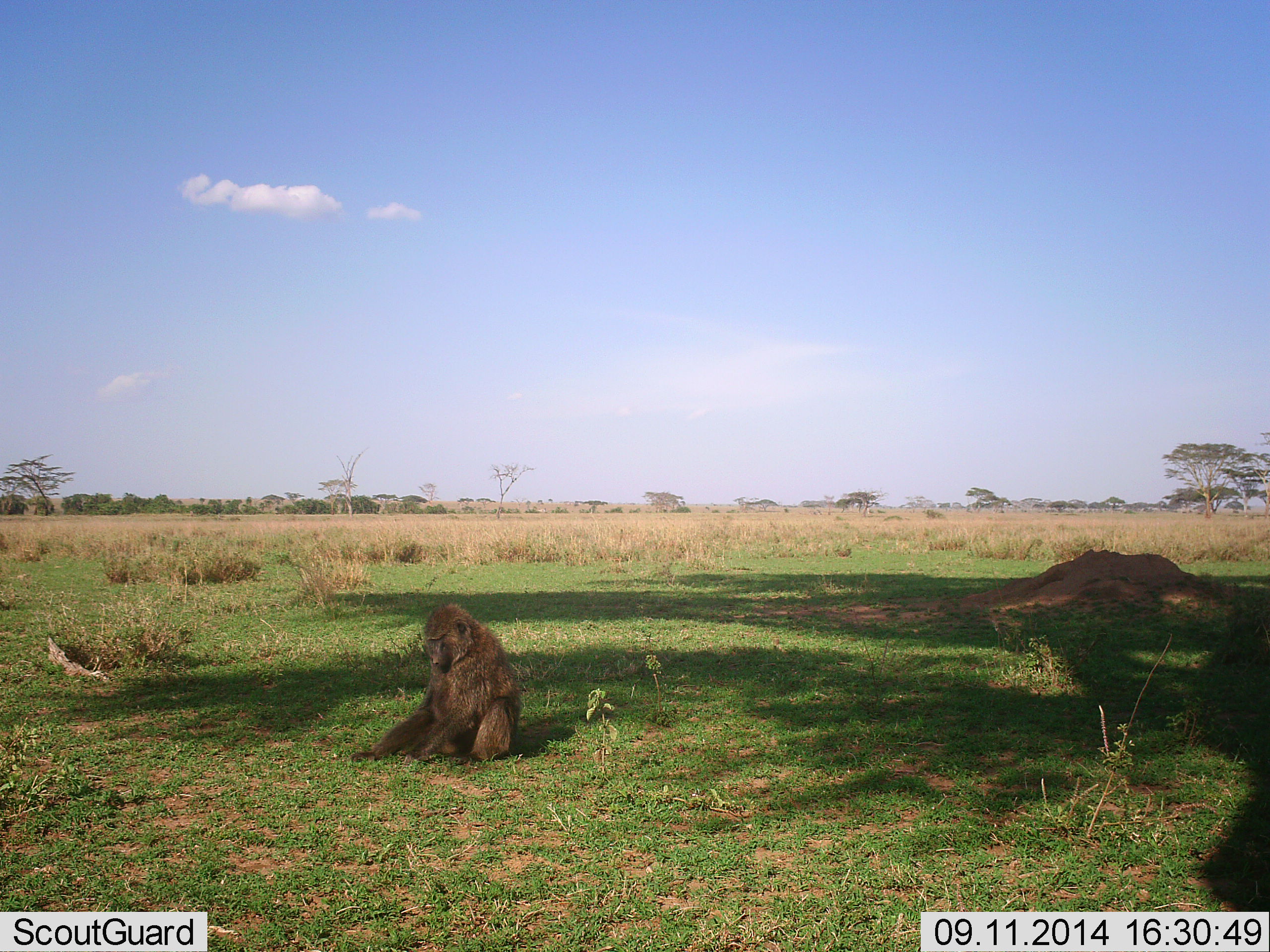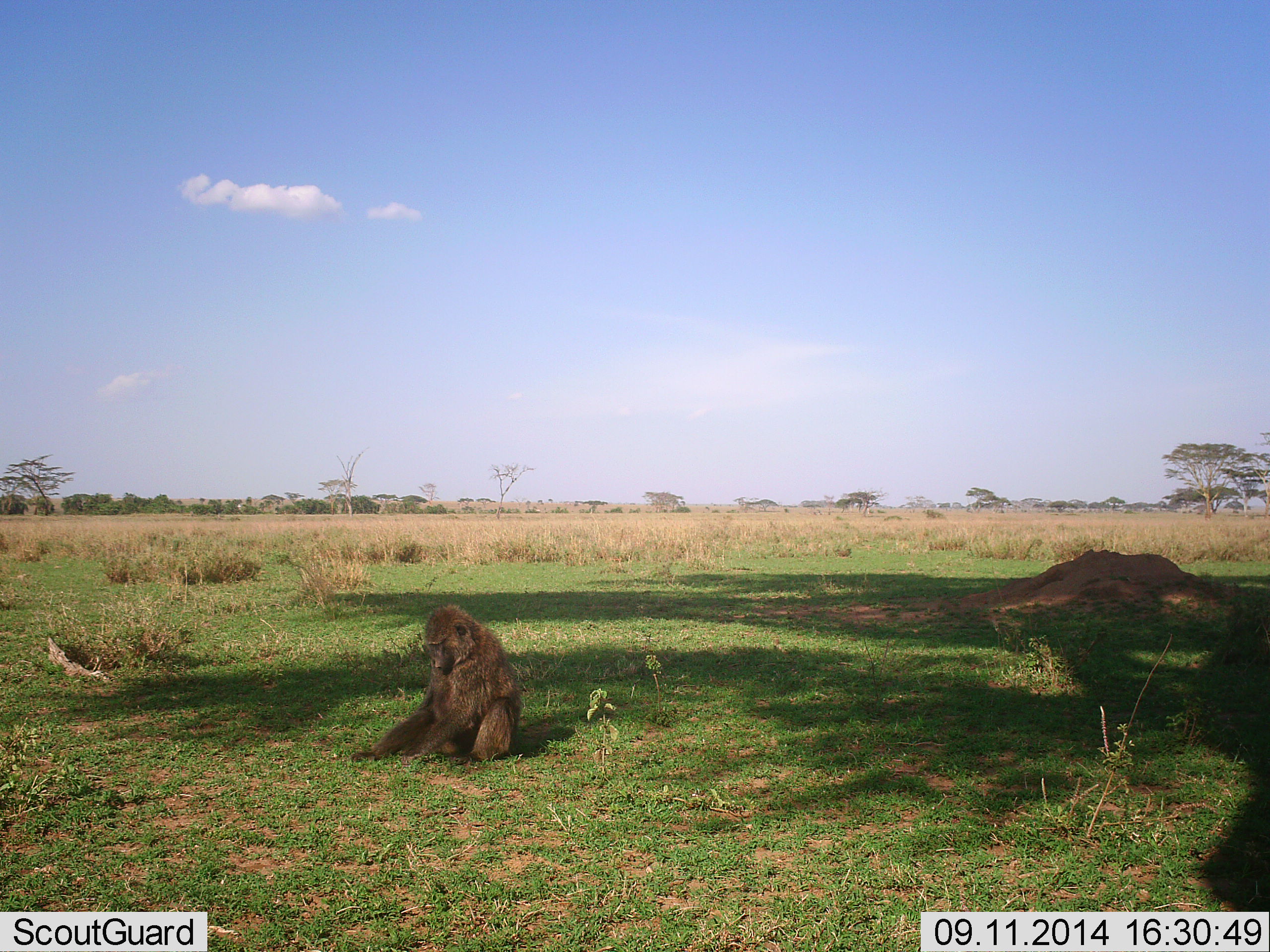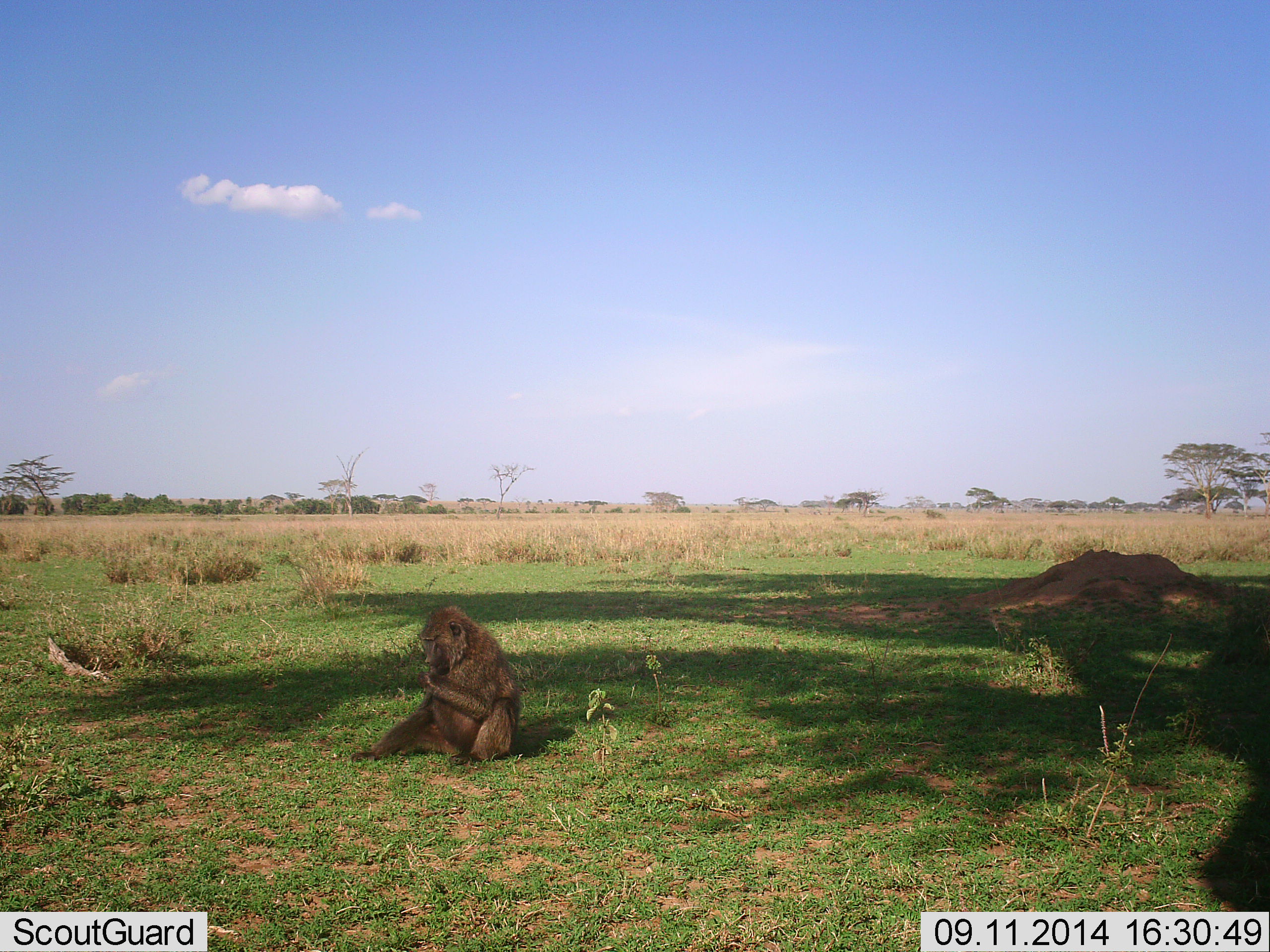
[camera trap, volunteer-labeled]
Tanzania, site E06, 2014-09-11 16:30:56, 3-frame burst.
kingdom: Animalia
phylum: Chordata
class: Mammalia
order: Primates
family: Cercopithecidae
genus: Papio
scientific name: Papio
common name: baboon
Baboon (Papio), count 1. Behavior (volunteer vote fractions): standing 0%, resting 70%, moving 10%, interacting 0%. Young present (vote fraction): 0%. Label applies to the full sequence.